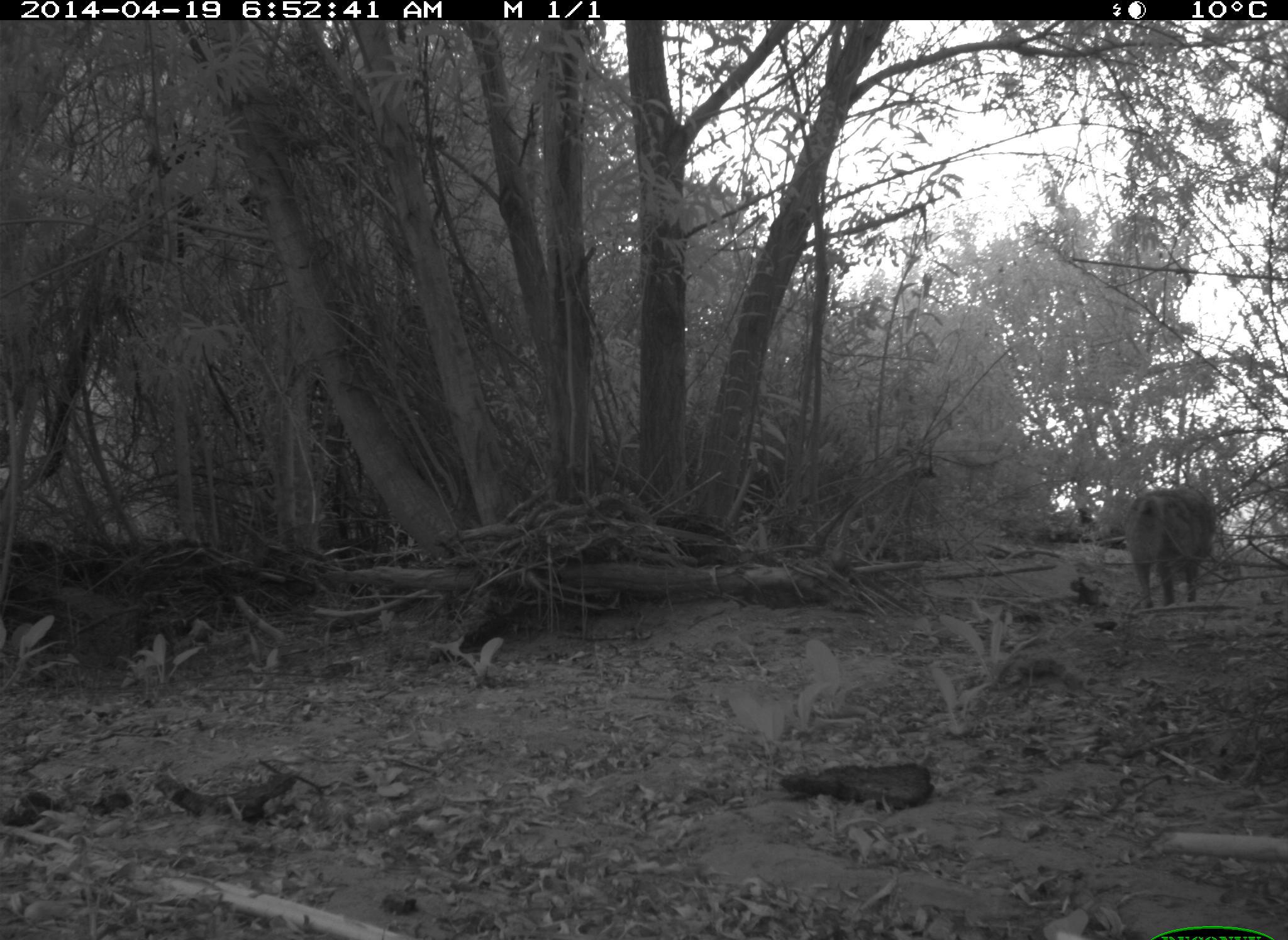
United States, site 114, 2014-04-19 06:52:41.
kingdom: Animalia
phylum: Chordata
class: Mammalia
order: Carnivora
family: Canidae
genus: Canis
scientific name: Canis latrans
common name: coyote